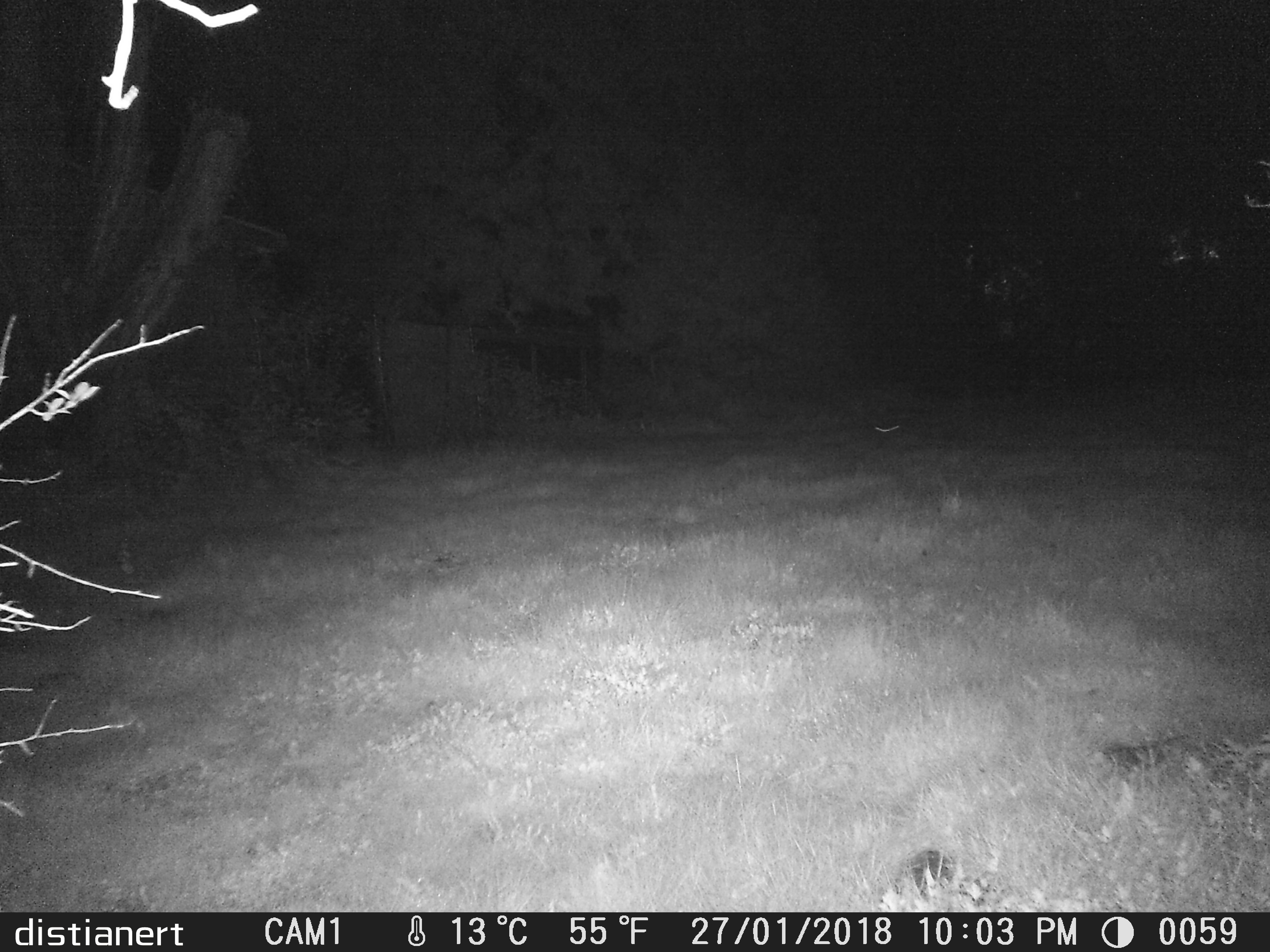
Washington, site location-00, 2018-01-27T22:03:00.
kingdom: Animalia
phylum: Chordata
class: Mammalia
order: Lagomorpha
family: Leporidae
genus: Sylvilagus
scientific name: Sylvilagus floridanus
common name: eastern cottontail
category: rabbit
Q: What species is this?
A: Rabbit (eastern cottontail) (Sylvilagus floridanus).